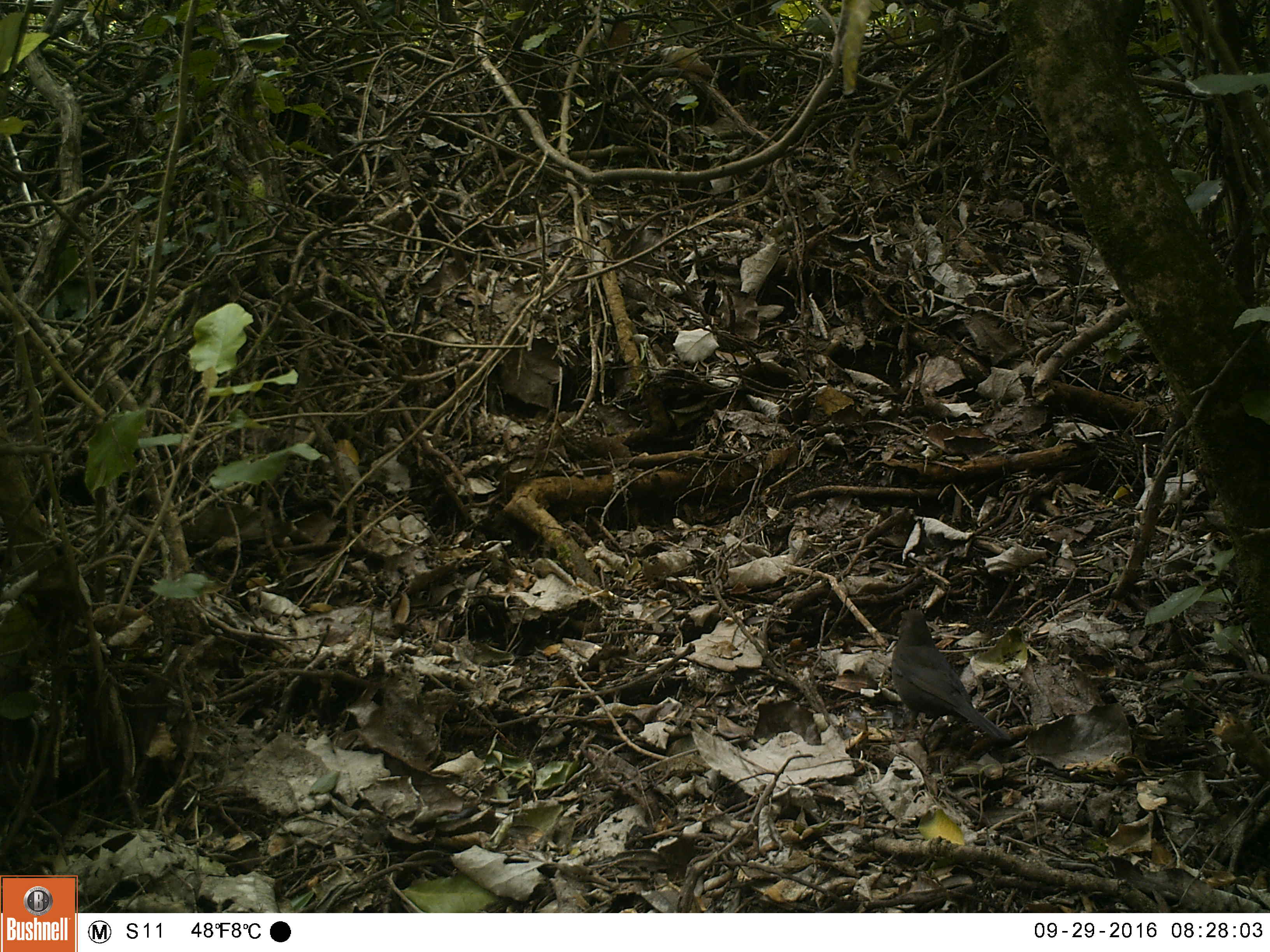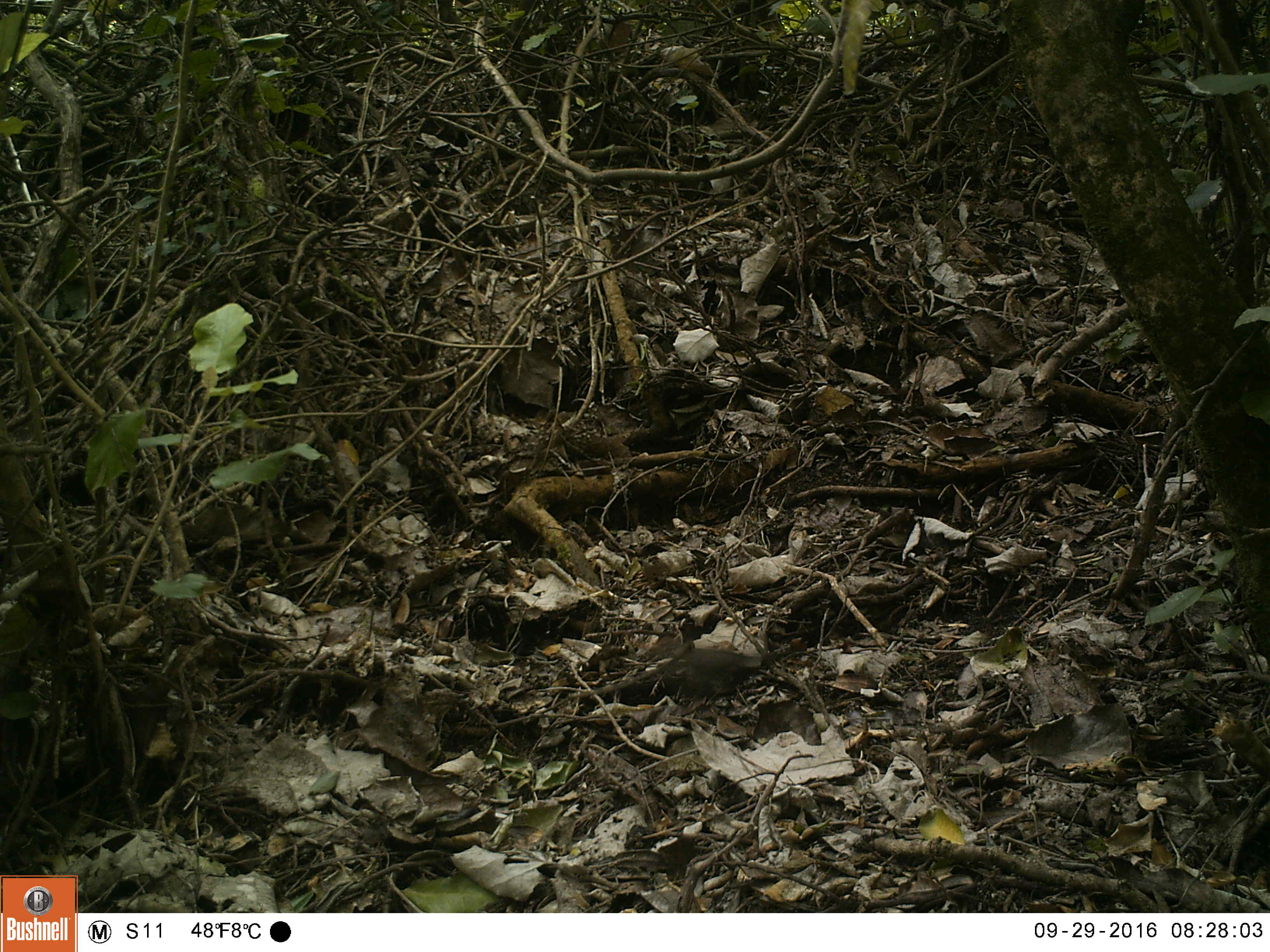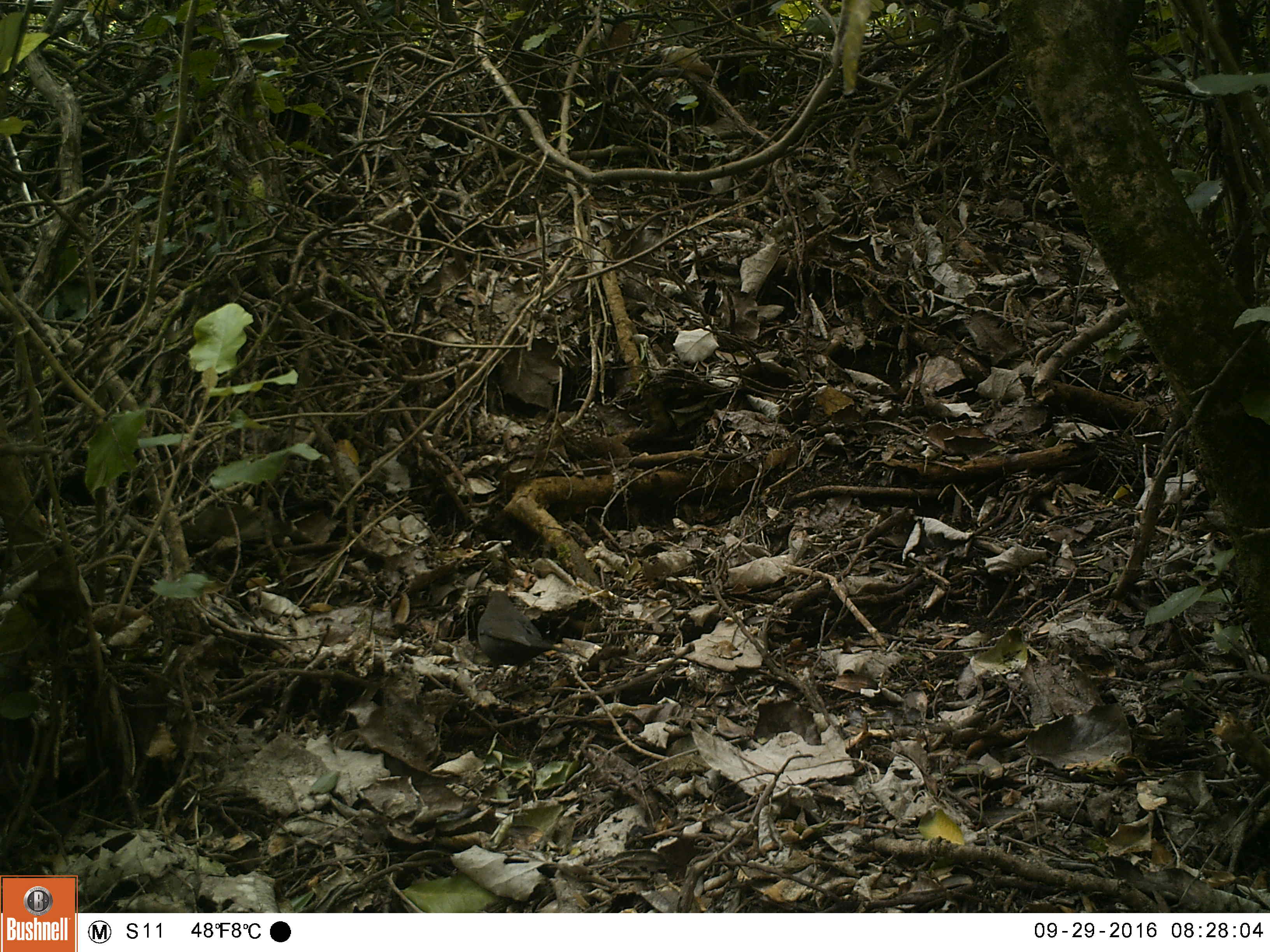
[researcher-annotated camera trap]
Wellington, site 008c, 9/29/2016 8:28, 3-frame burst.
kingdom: Animalia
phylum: Chordata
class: Aves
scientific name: Aves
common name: bird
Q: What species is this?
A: Bird (Aves).